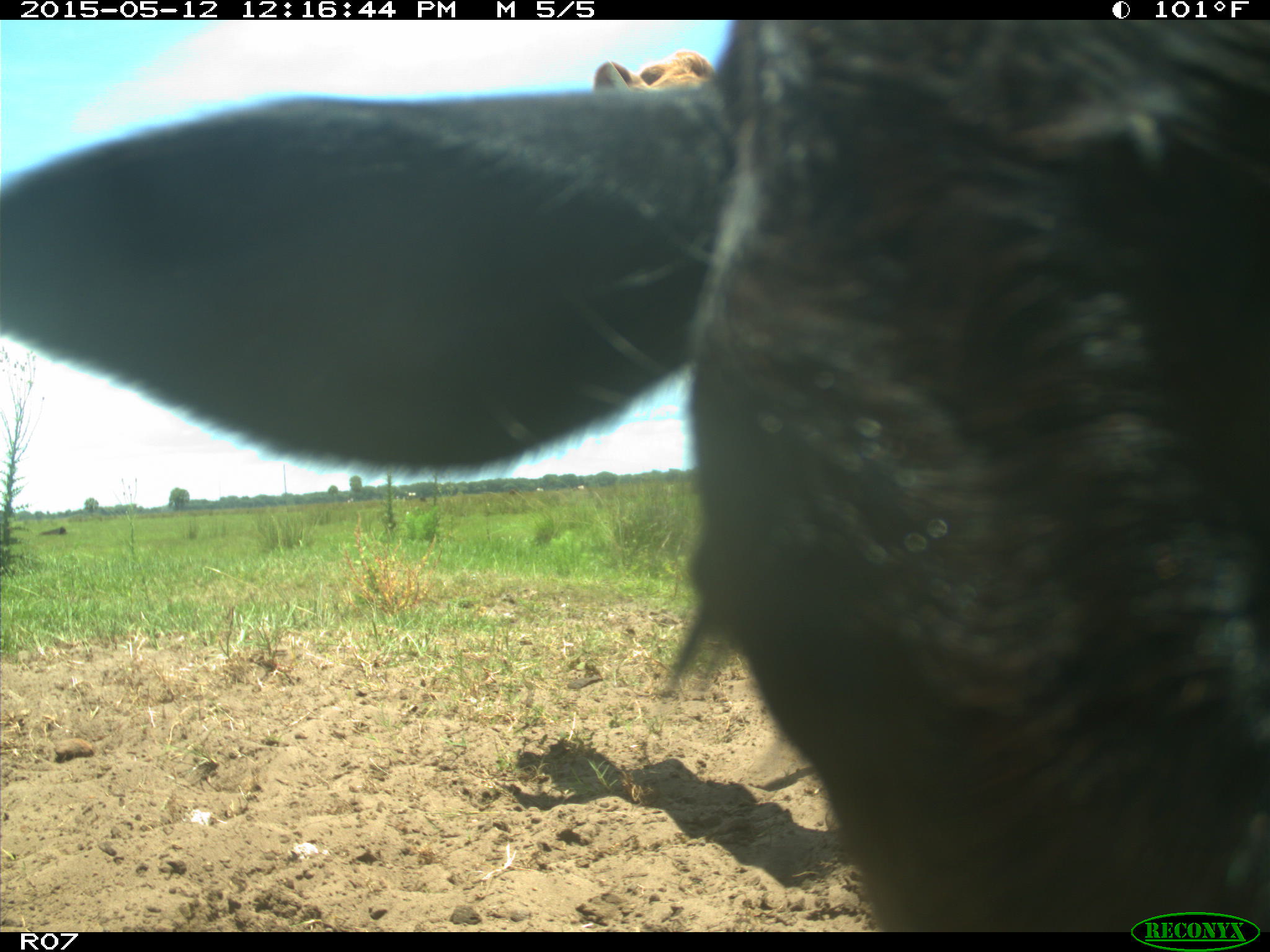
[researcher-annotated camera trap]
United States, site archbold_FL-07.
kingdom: Animalia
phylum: Chordata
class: Mammalia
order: Artiodactyla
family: Bovidae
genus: Bos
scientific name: Bos taurus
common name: domestic cow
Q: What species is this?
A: Bos taurus (domestic cow).